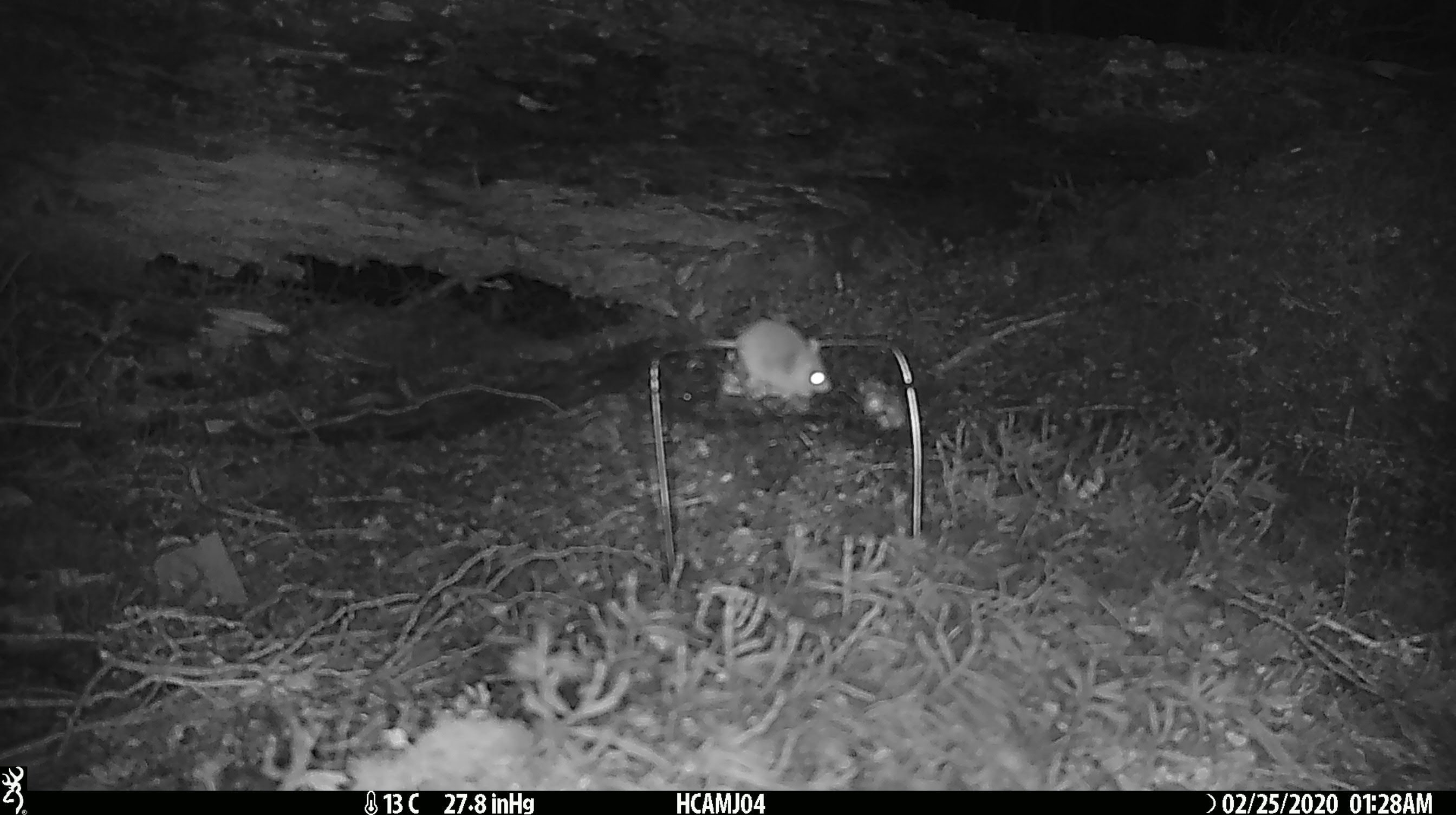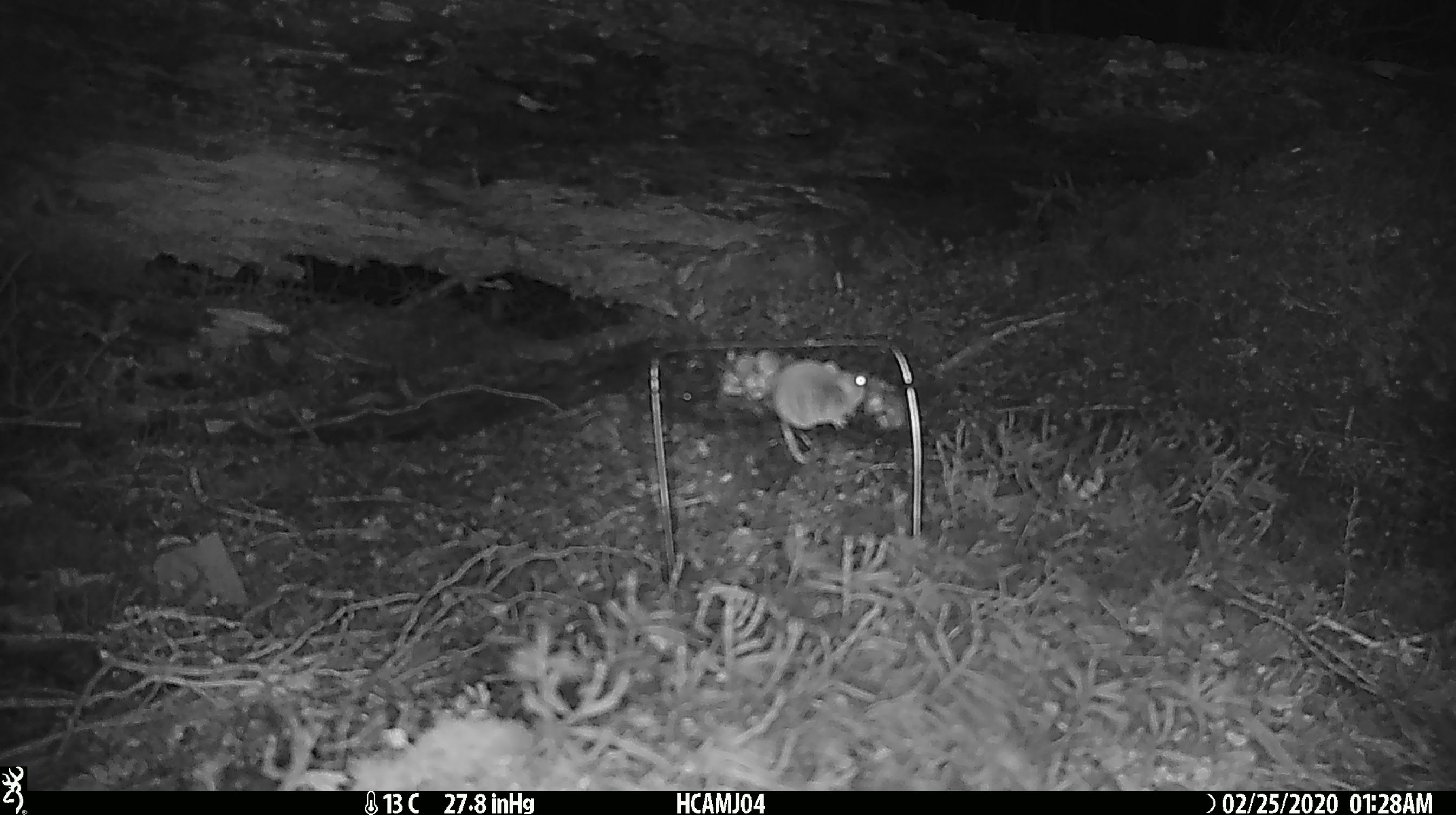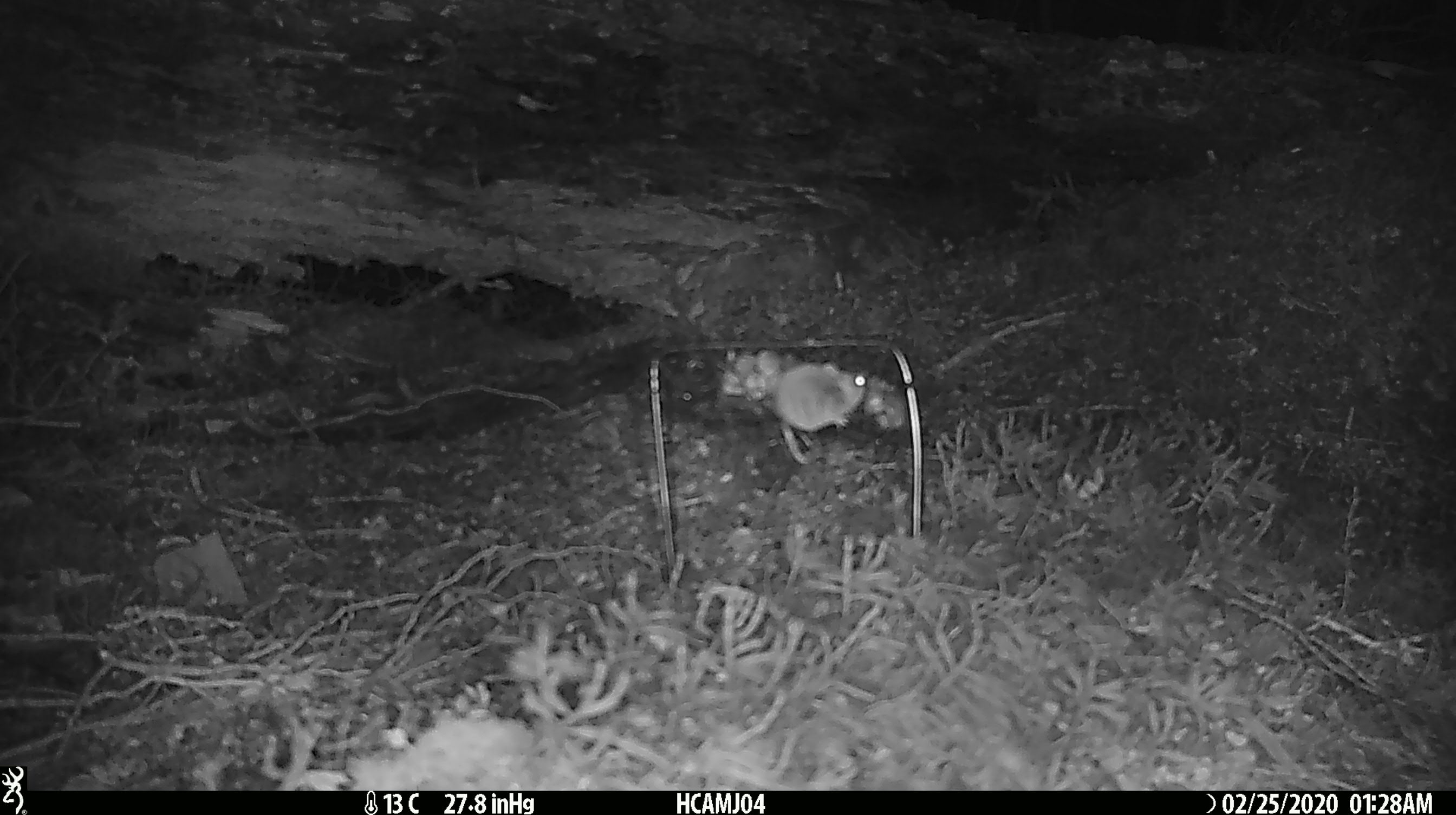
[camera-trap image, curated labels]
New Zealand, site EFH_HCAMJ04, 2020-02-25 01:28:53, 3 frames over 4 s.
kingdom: Animalia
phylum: Chordata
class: Mammalia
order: Rodentia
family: Muridae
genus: Mus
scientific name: Mus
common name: mouse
Mouse (Mus).